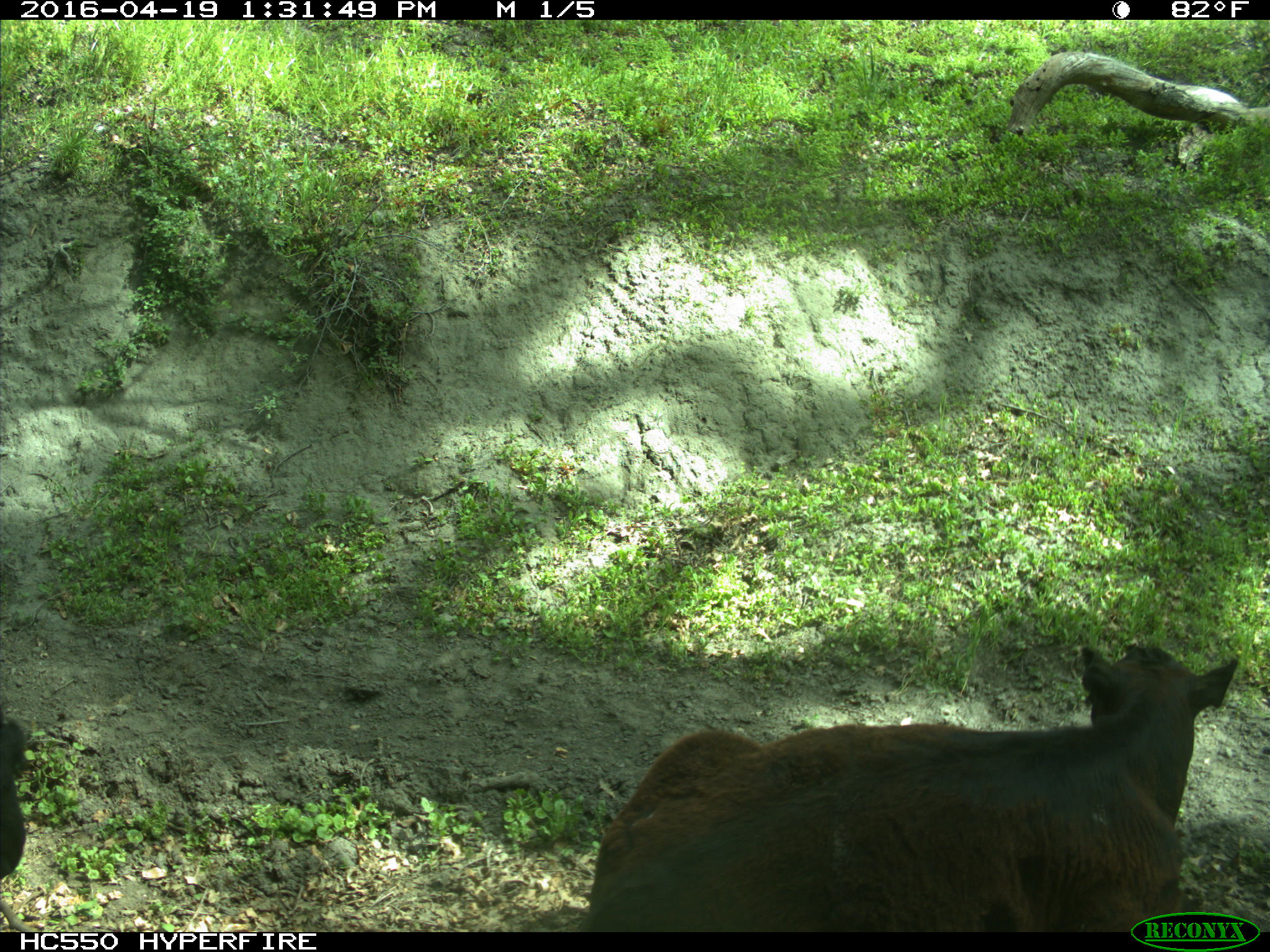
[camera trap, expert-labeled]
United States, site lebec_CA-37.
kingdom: Animalia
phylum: Chordata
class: Mammalia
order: Artiodactyla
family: Bovidae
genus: Bos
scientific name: Bos taurus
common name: domestic cow